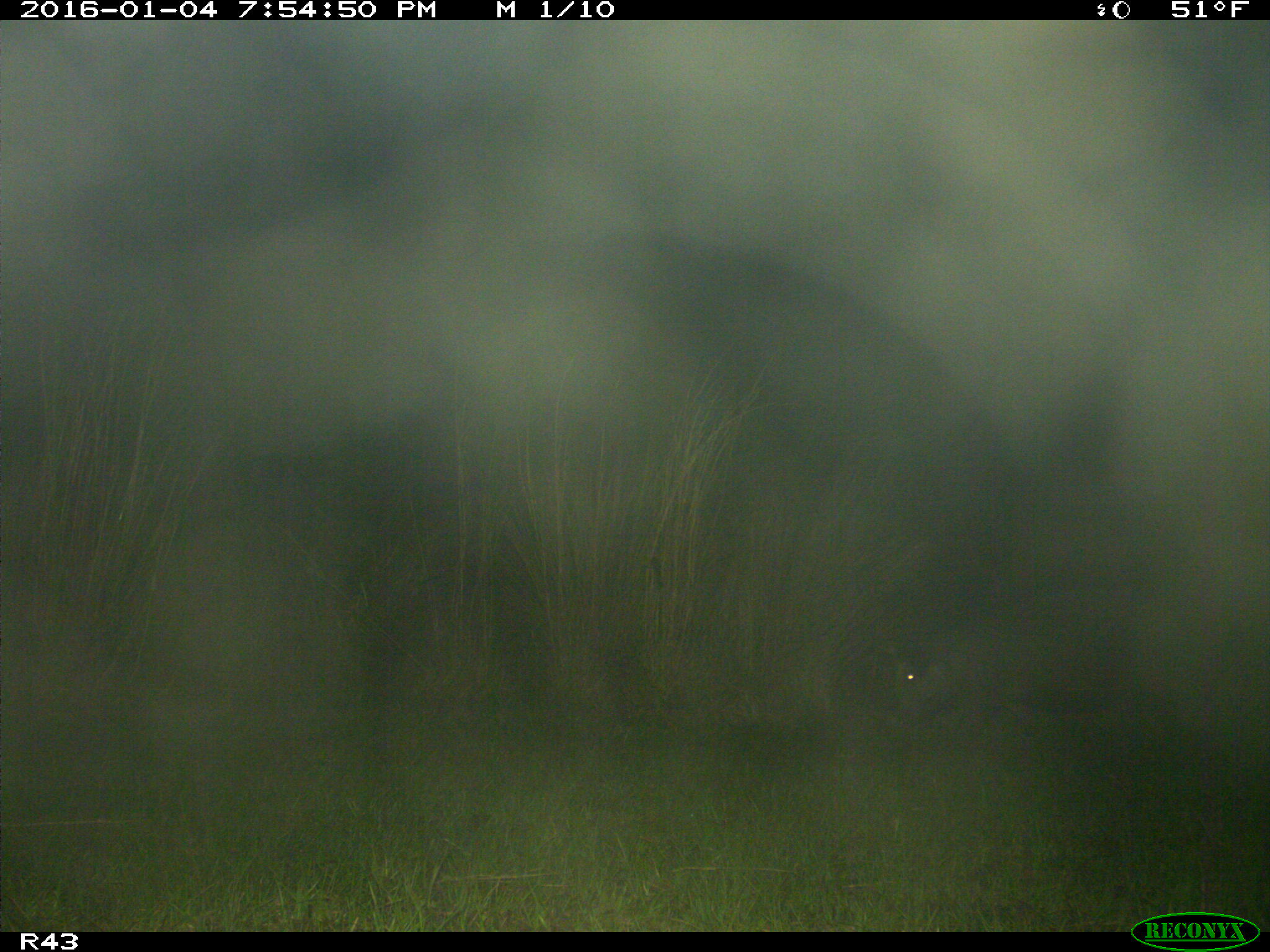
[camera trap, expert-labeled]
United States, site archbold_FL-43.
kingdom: Animalia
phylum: Chordata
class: Mammalia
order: Artiodactyla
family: Suidae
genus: Sus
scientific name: Sus scrofa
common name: wild boar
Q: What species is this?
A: Sus scrofa (wild boar).